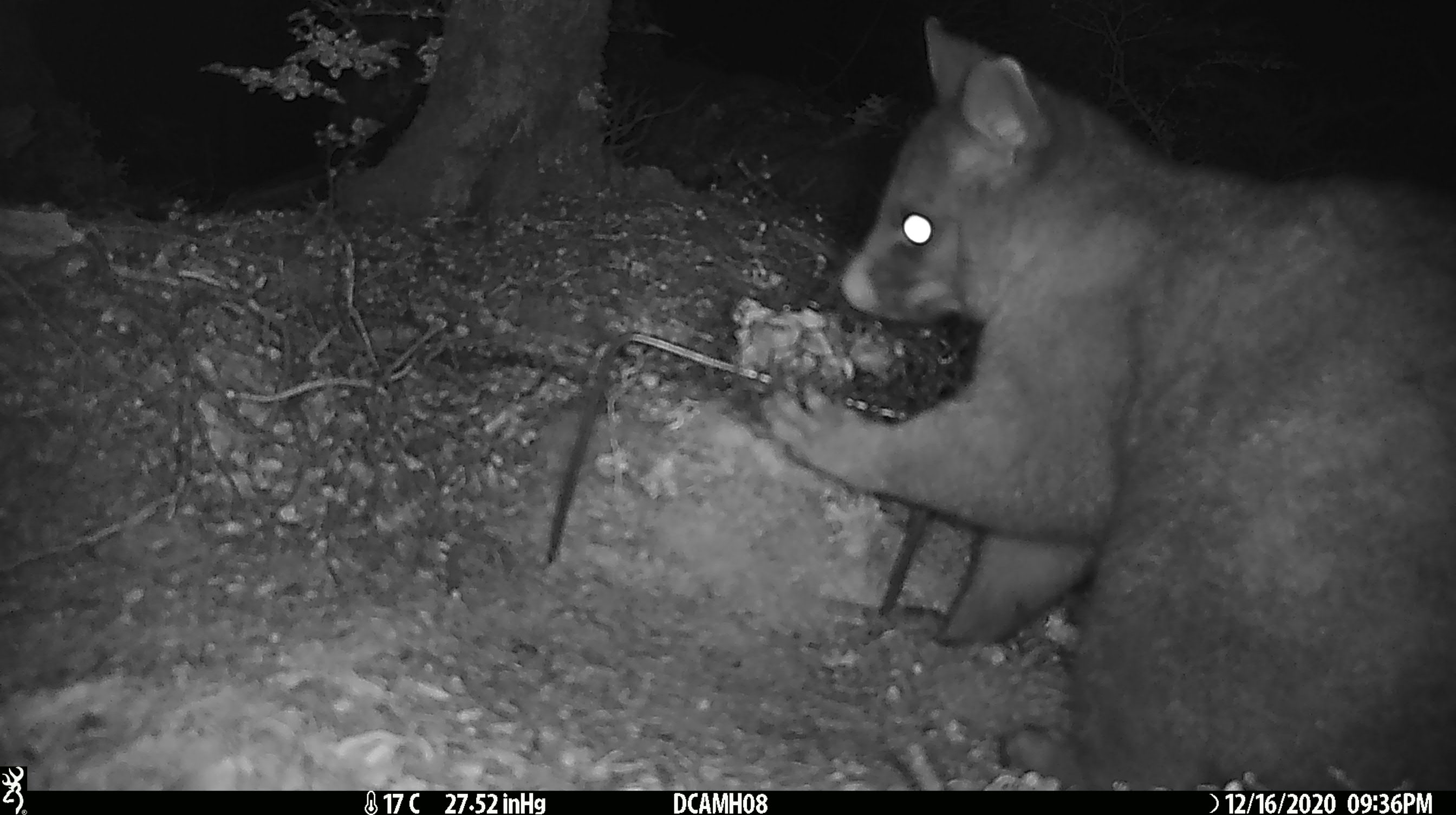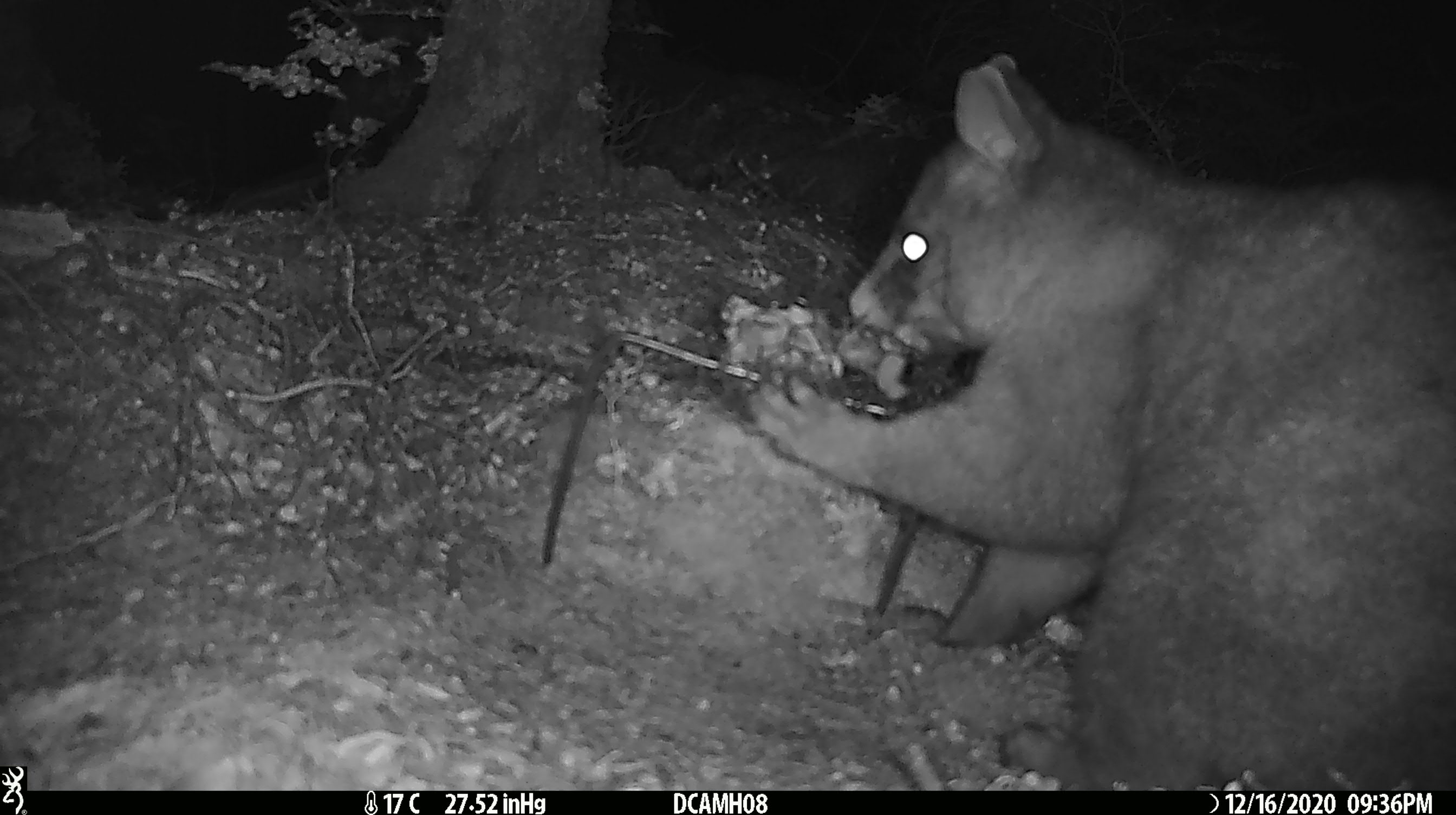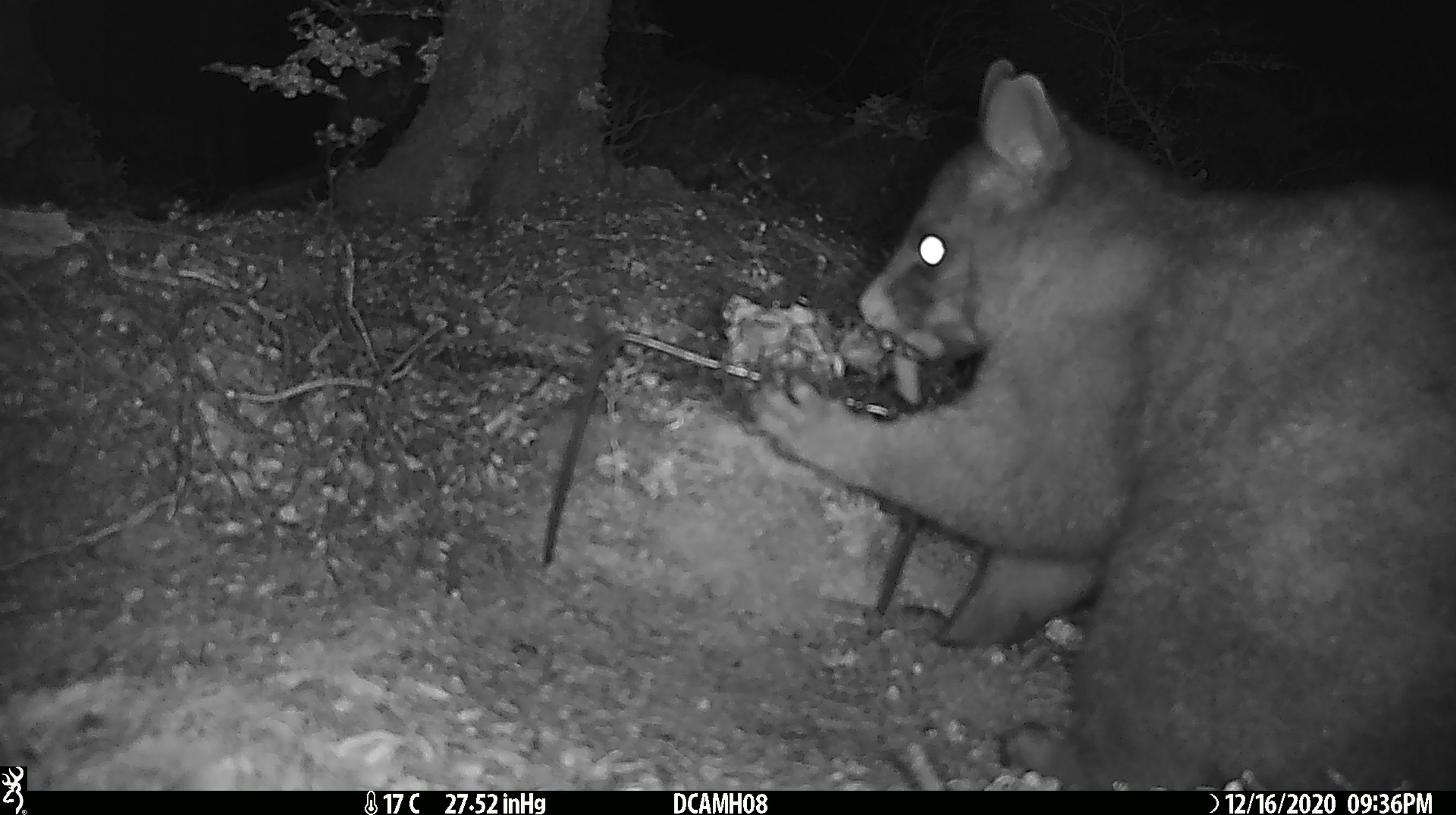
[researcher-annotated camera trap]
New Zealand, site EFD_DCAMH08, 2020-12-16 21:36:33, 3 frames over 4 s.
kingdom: Animalia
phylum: Chordata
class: Mammalia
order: Diprotodontia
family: Phalangeridae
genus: Trichosurus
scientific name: Trichosurus vulpecula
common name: common brushtail possum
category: possum